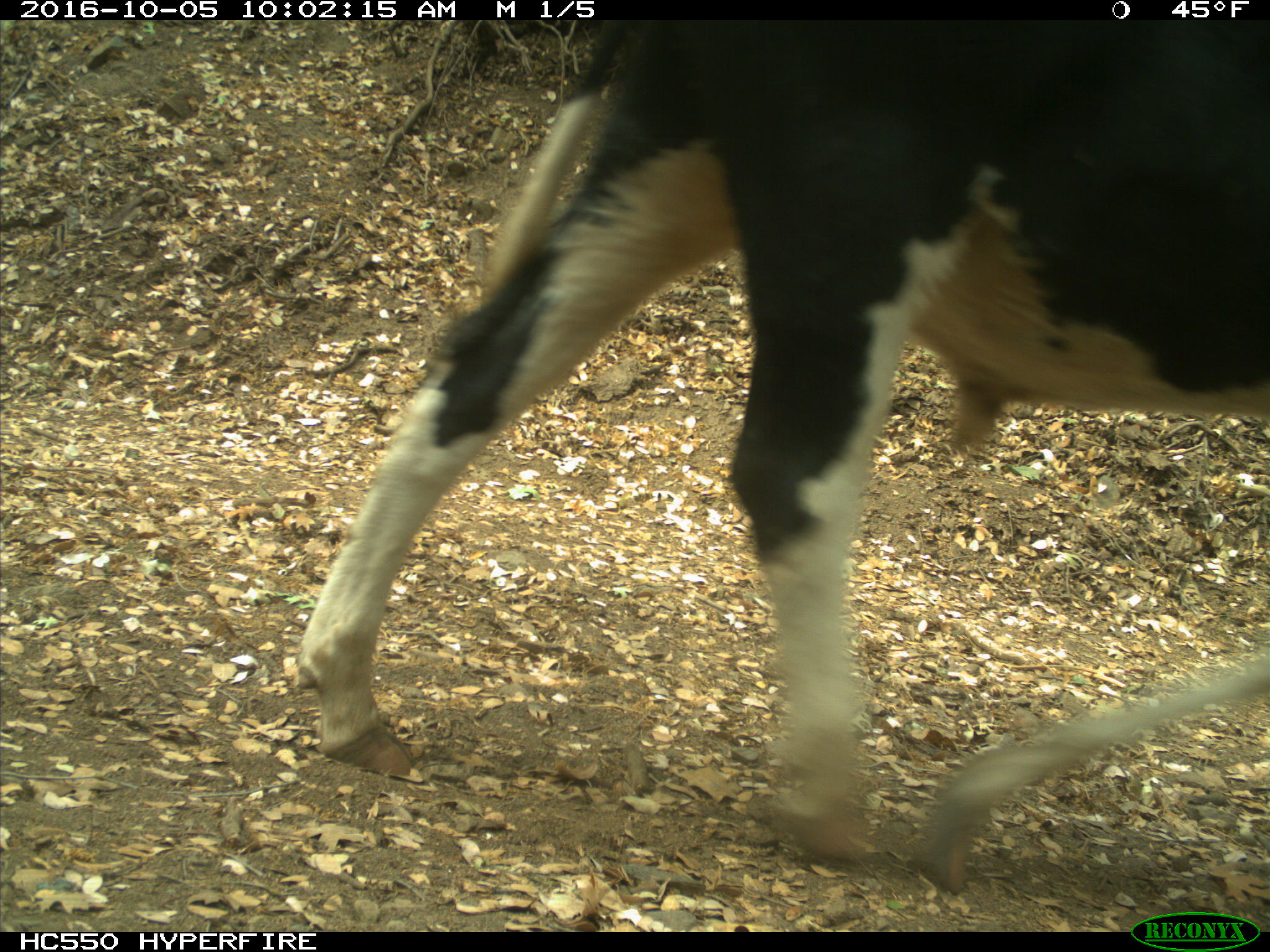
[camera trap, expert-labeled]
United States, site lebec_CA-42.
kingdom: Animalia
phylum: Chordata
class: Mammalia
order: Artiodactyla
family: Bovidae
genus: Bos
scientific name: Bos taurus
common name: domestic cow